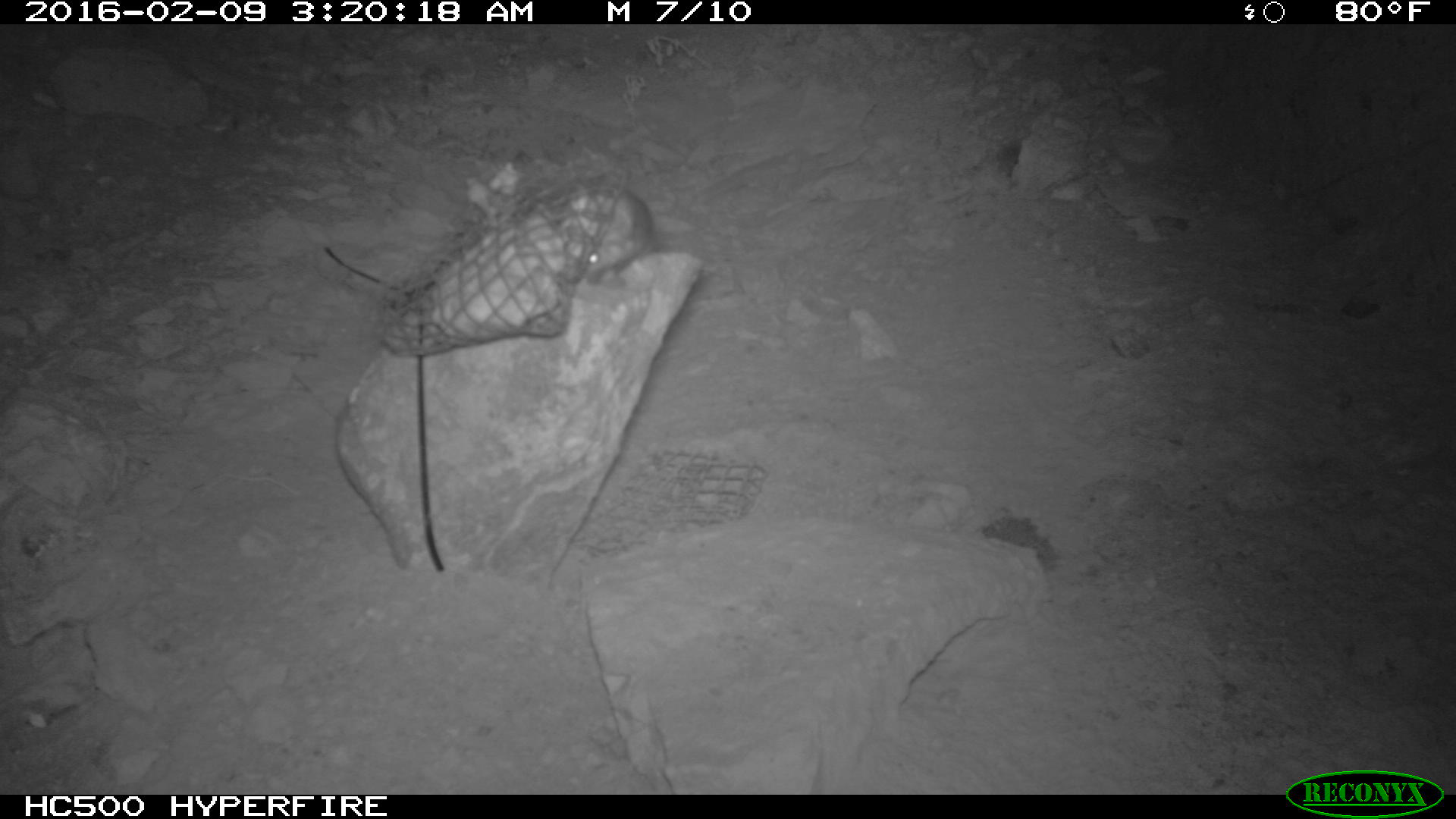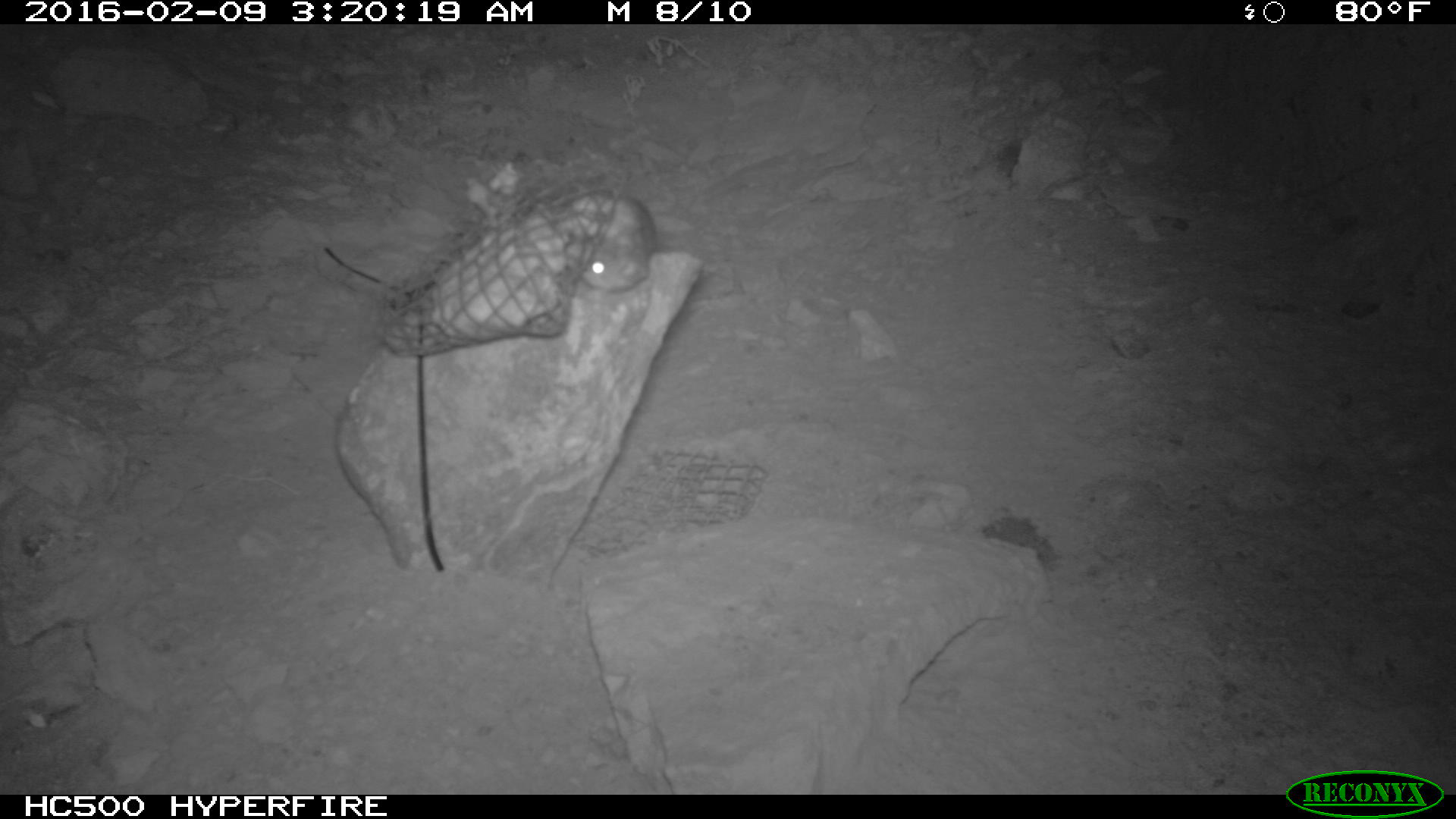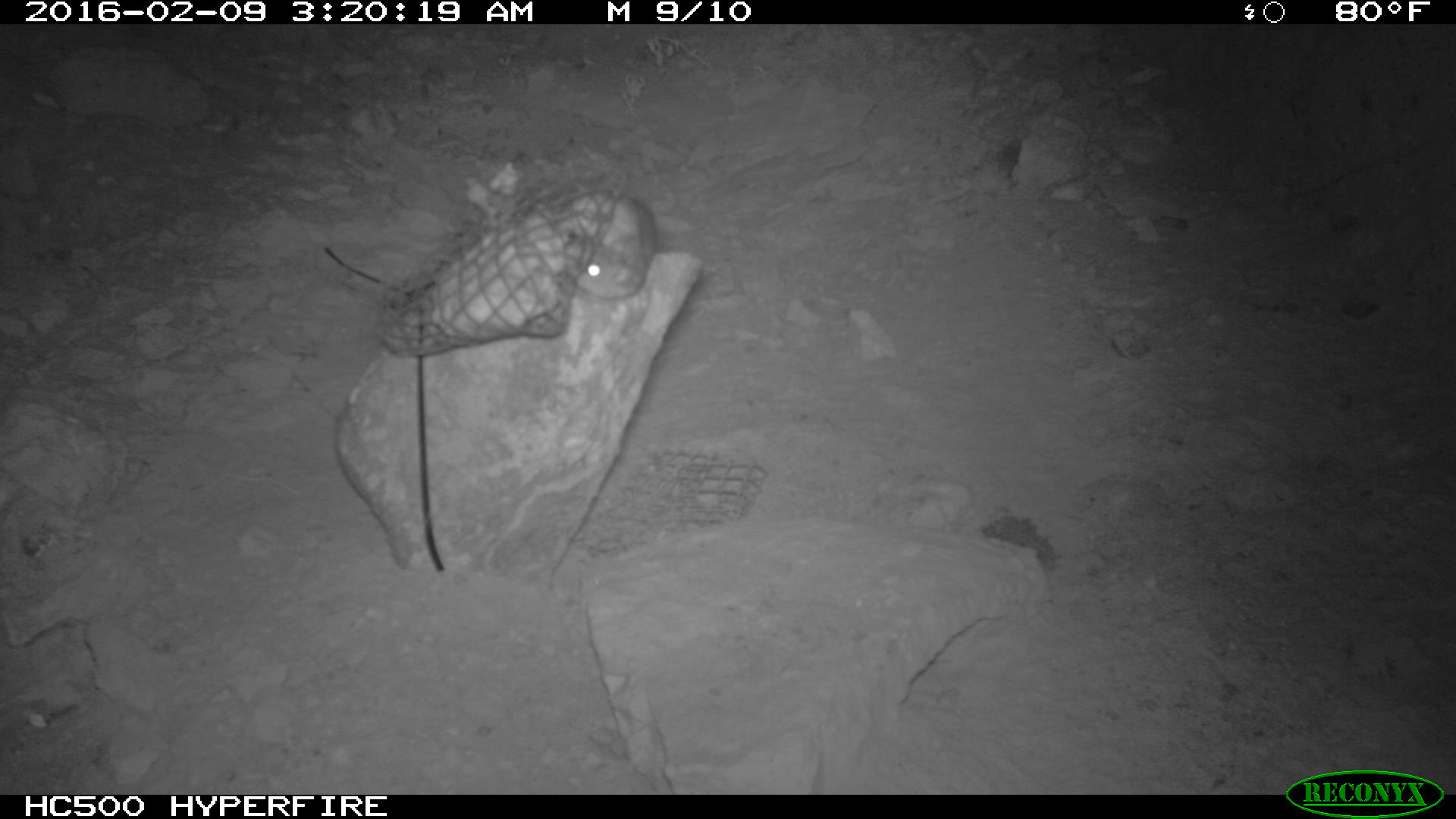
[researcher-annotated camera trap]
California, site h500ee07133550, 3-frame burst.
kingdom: Animalia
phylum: Chordata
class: Mammalia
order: Rodentia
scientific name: Rodentia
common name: rodent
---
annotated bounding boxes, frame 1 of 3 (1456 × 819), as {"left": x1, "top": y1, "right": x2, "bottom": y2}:
rodent: {"left": 554, "top": 175, "right": 660, "bottom": 277}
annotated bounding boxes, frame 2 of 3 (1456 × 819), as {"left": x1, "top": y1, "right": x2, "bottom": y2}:
rodent: {"left": 557, "top": 184, "right": 660, "bottom": 291}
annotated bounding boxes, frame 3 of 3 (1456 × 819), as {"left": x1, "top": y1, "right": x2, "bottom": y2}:
rodent: {"left": 575, "top": 196, "right": 657, "bottom": 300}